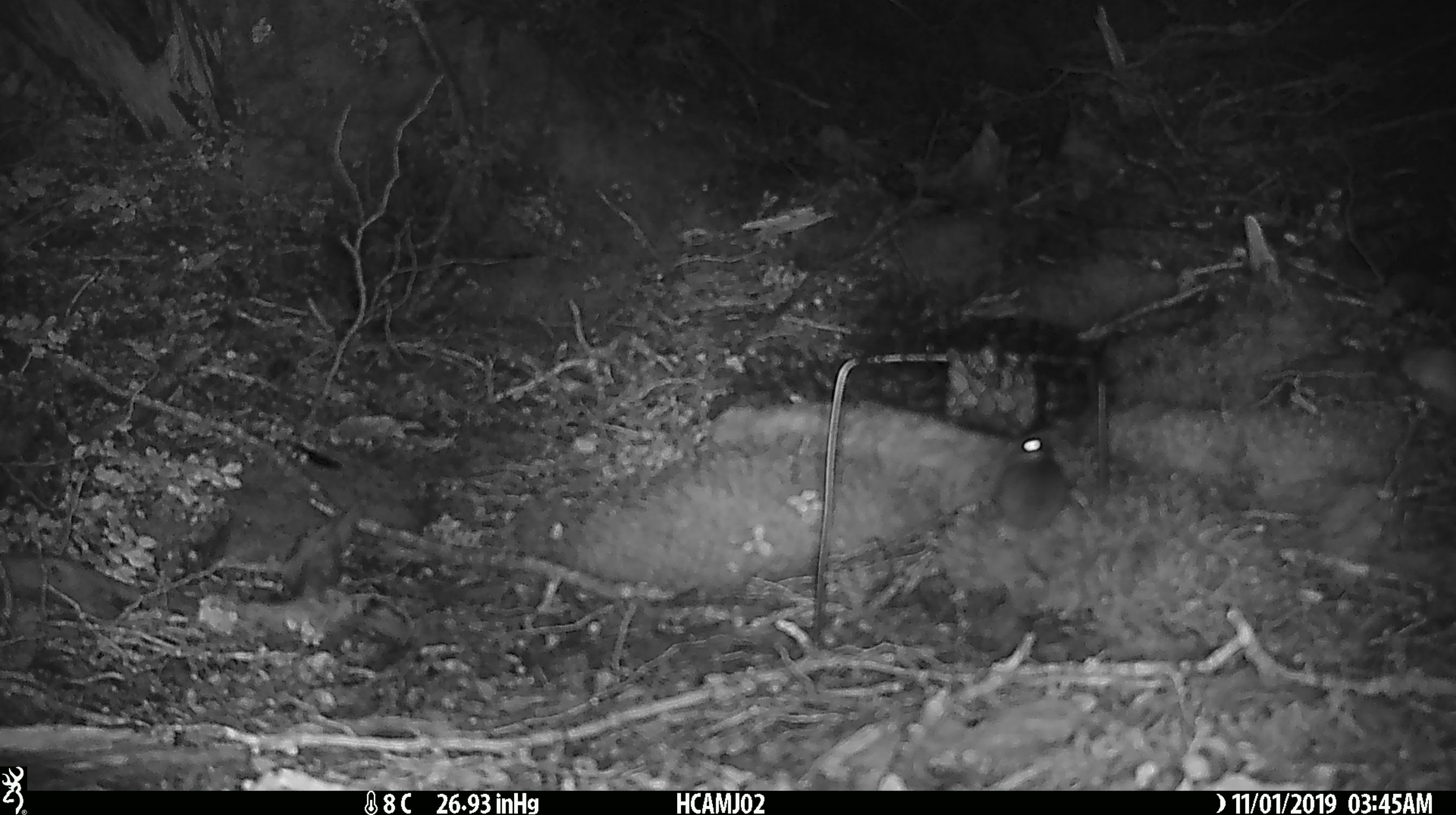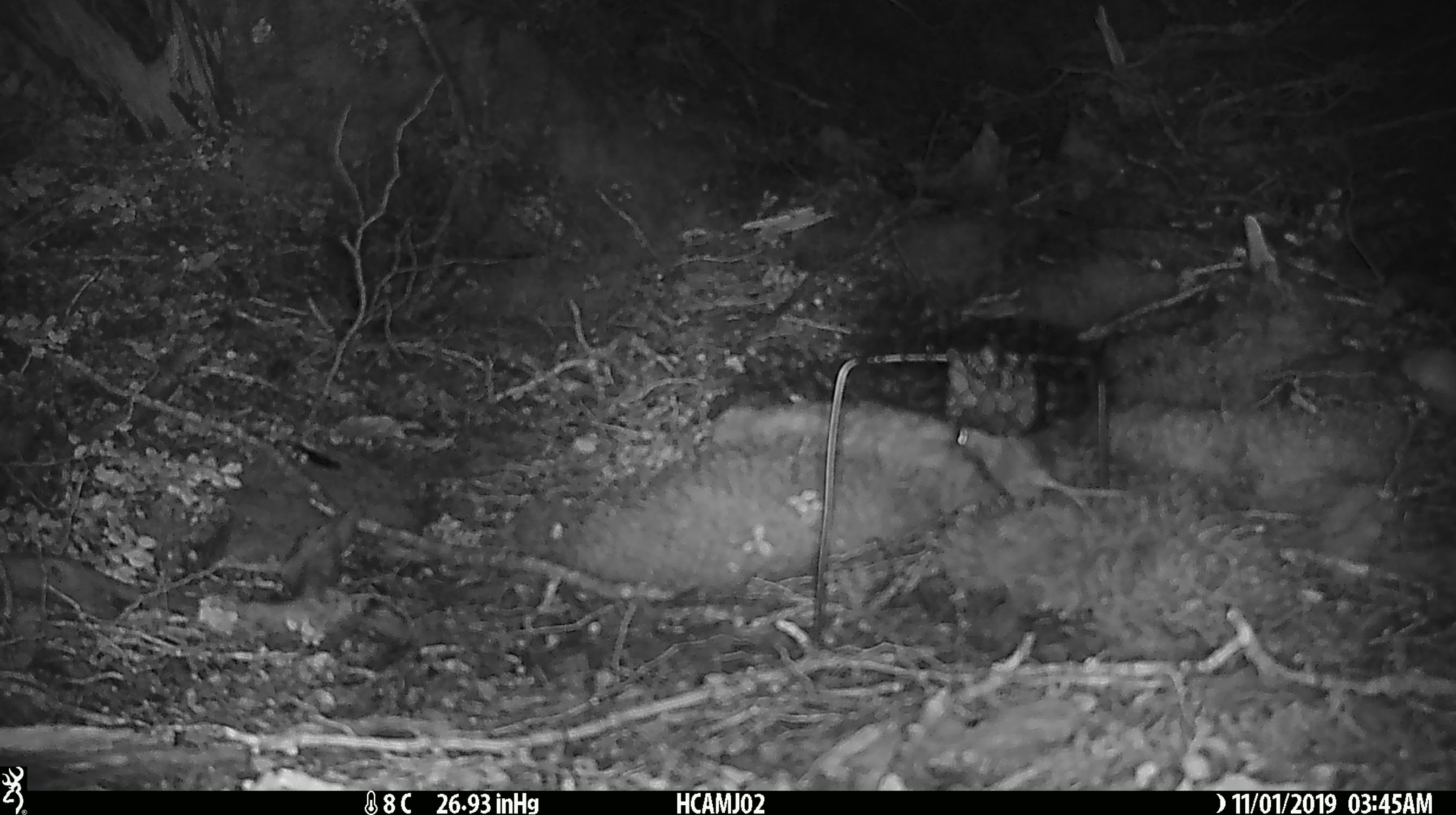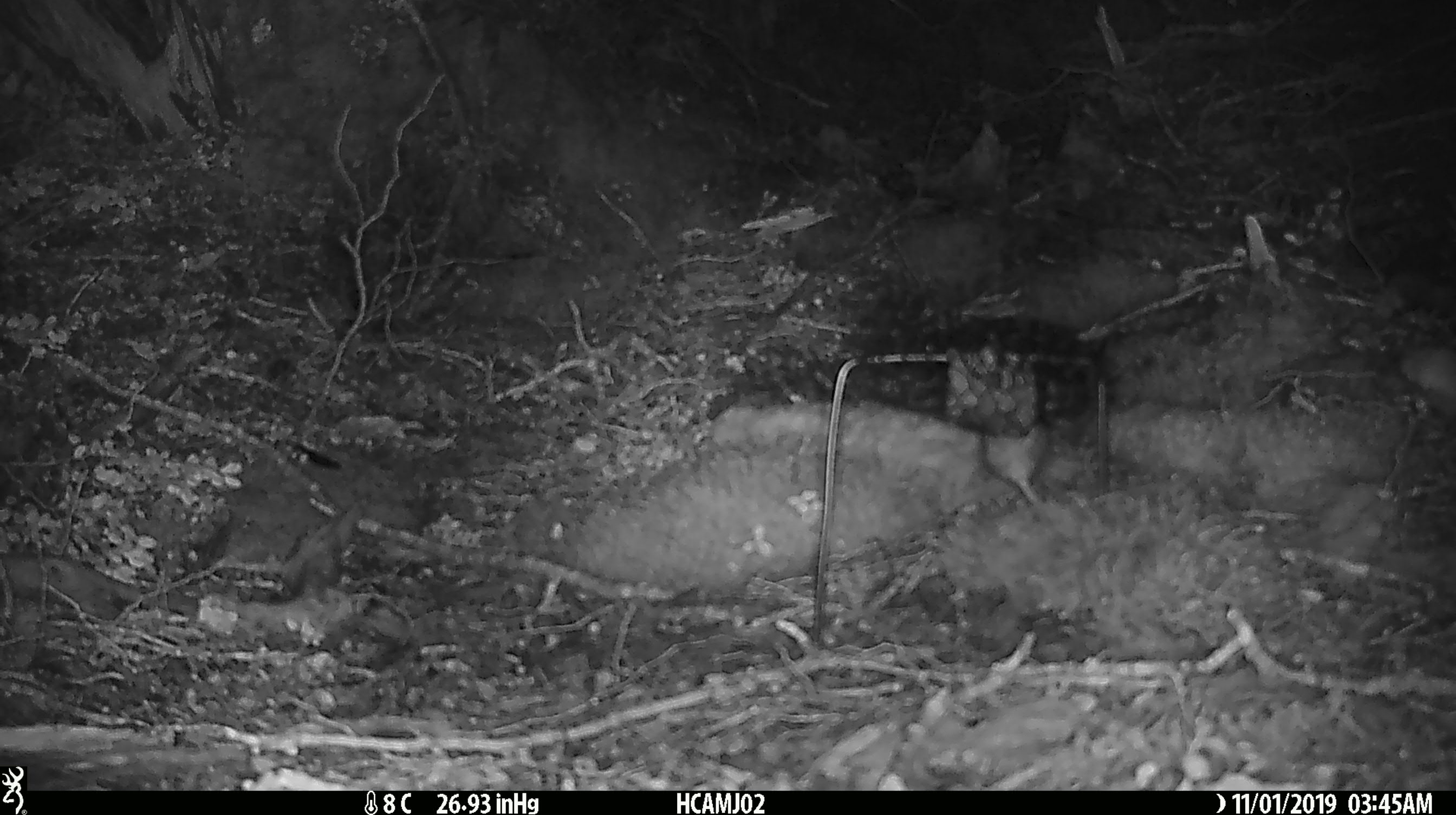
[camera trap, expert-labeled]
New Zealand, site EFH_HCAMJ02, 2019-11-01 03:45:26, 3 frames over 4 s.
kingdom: Animalia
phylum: Chordata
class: Mammalia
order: Rodentia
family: Muridae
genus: Mus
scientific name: Mus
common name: mouse